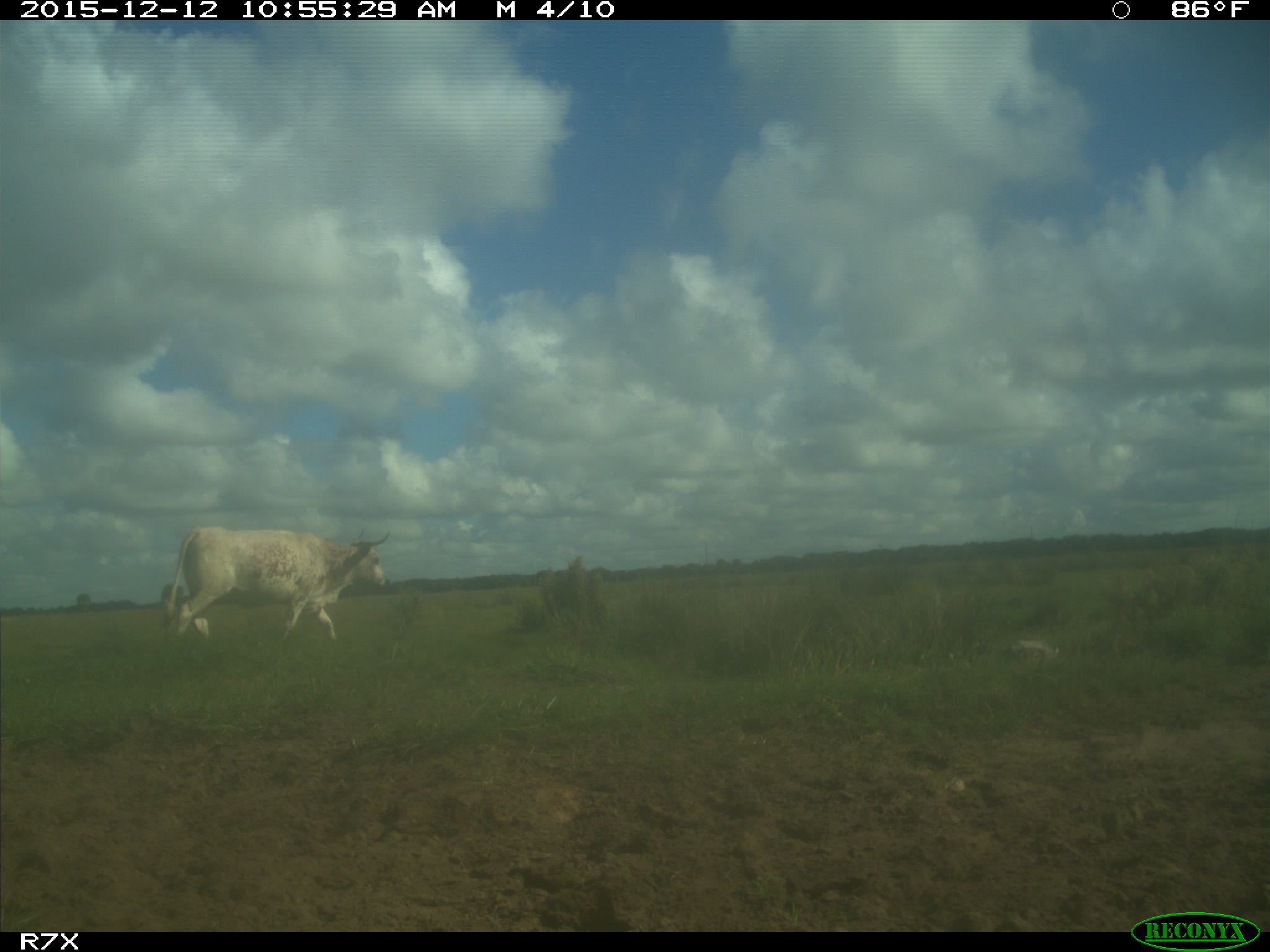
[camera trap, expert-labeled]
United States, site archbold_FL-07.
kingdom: Animalia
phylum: Chordata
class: Mammalia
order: Artiodactyla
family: Bovidae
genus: Bos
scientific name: Bos taurus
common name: domestic cow